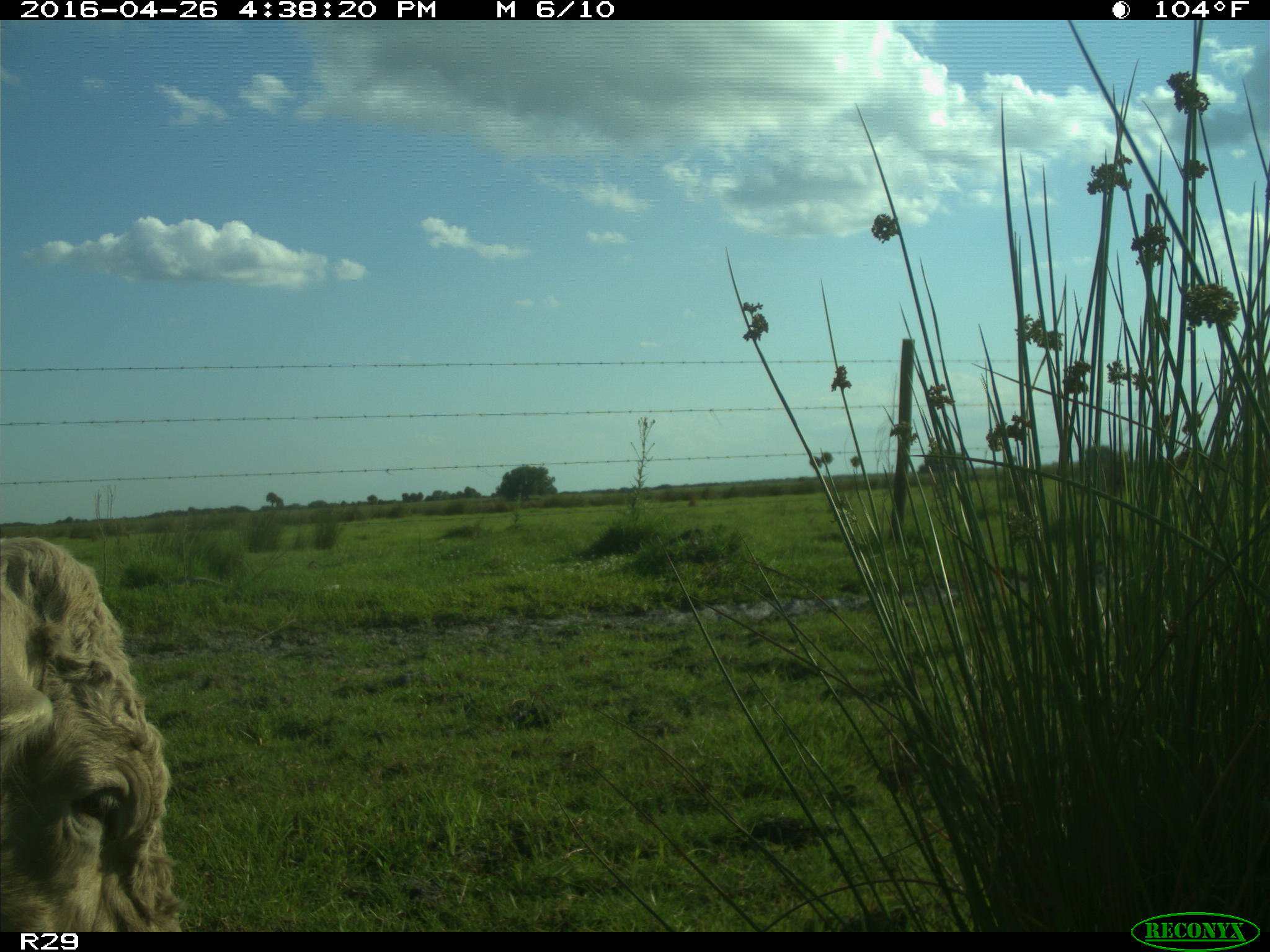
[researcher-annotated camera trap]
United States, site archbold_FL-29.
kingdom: Animalia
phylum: Chordata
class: Mammalia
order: Artiodactyla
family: Bovidae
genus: Bos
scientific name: Bos taurus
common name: domestic cow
Bos taurus (domestic cow).